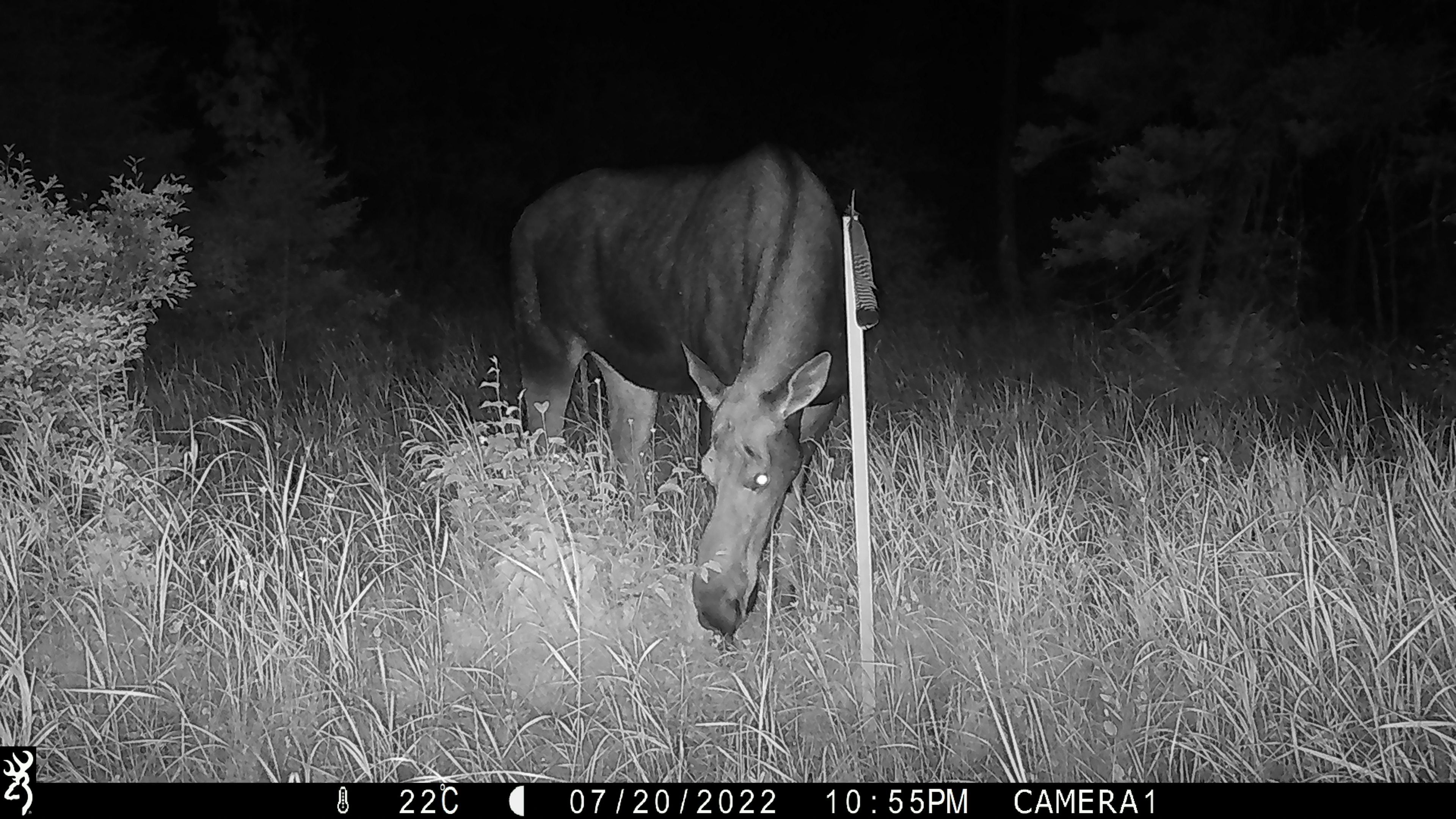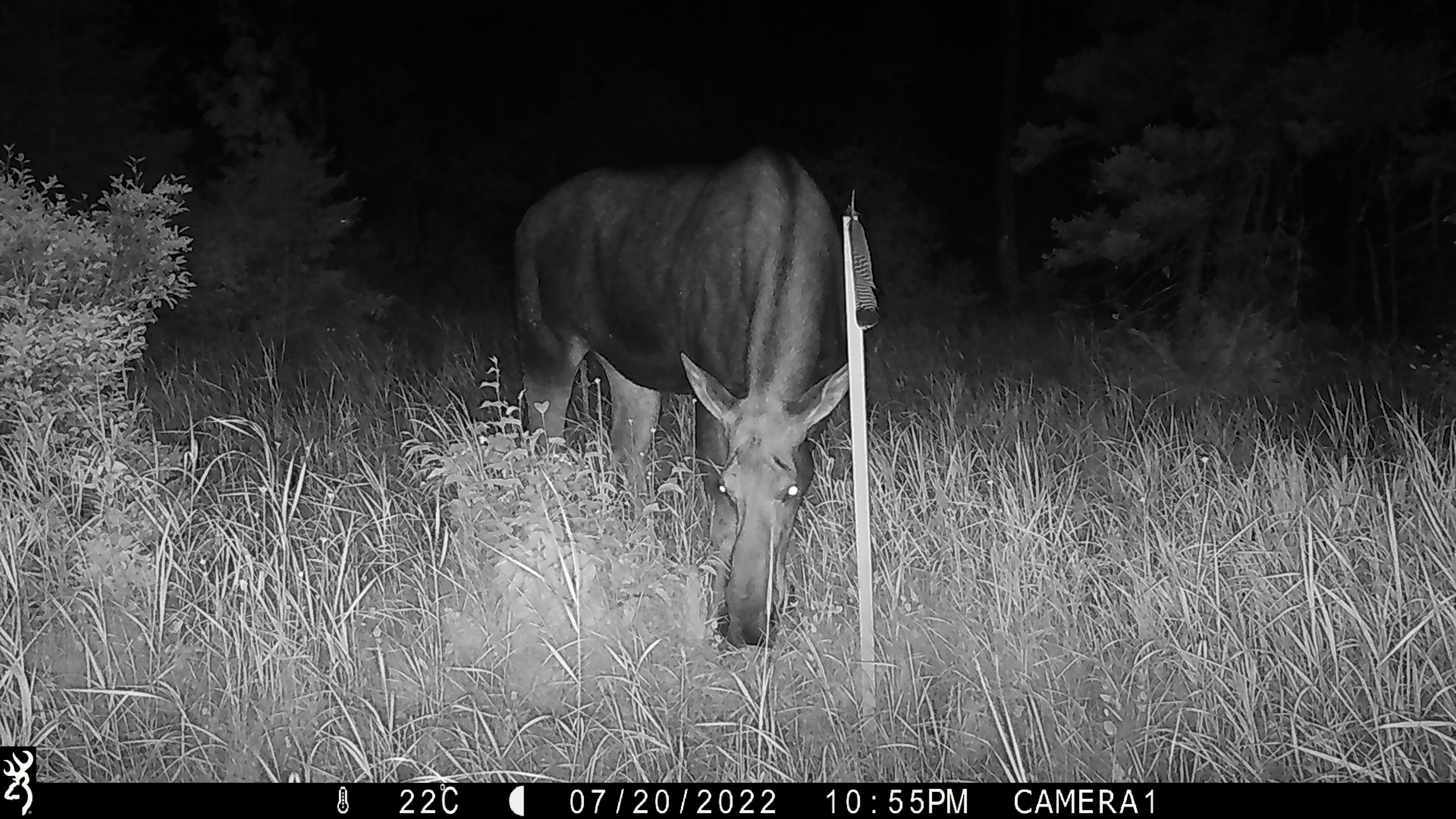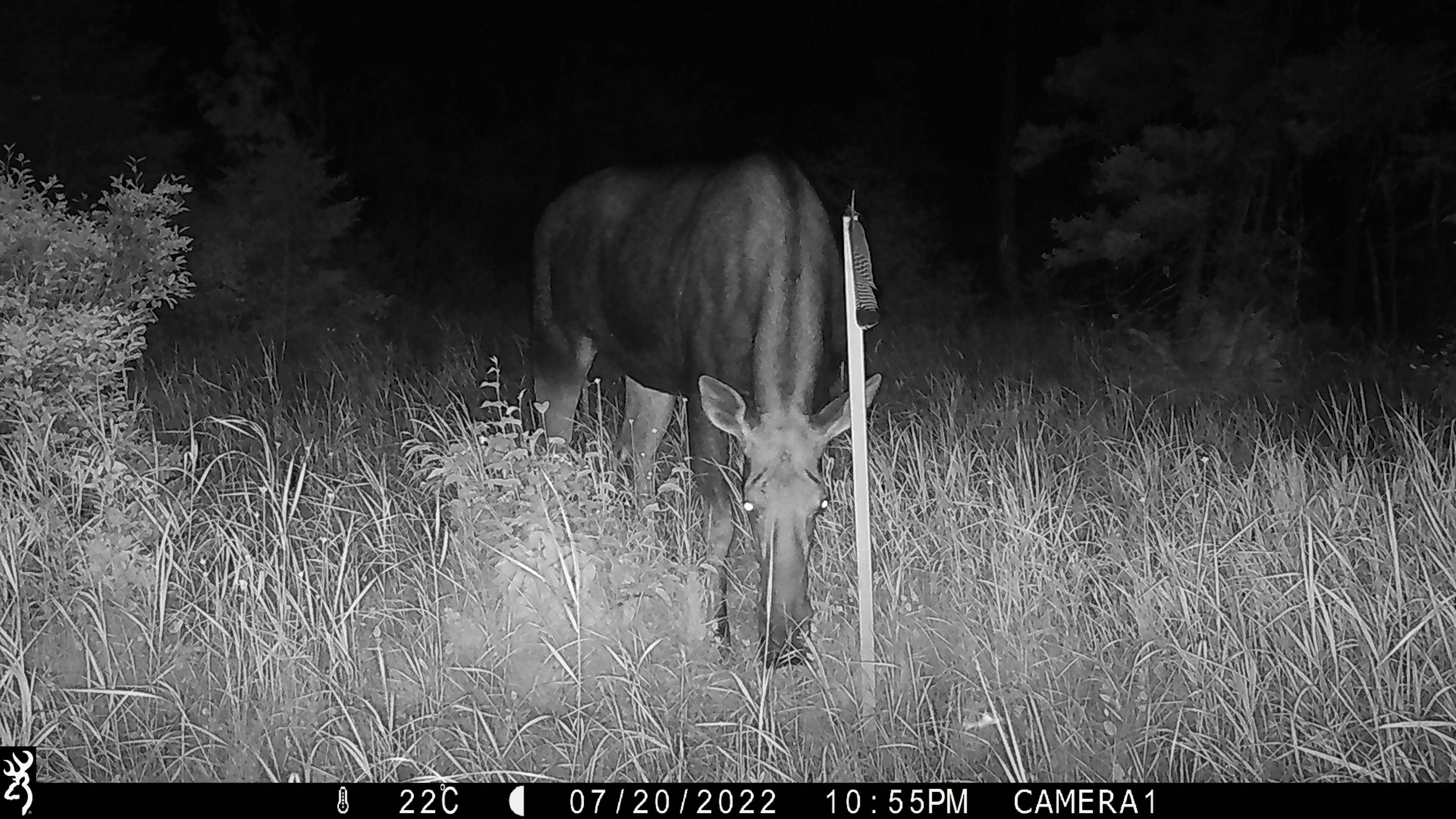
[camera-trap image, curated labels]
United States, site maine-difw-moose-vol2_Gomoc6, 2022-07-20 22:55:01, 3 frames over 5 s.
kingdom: Animalia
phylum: Chordata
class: Mammalia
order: Artiodactyla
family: Cervidae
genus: Alces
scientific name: Alces alces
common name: moose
Moose (Alces alces).